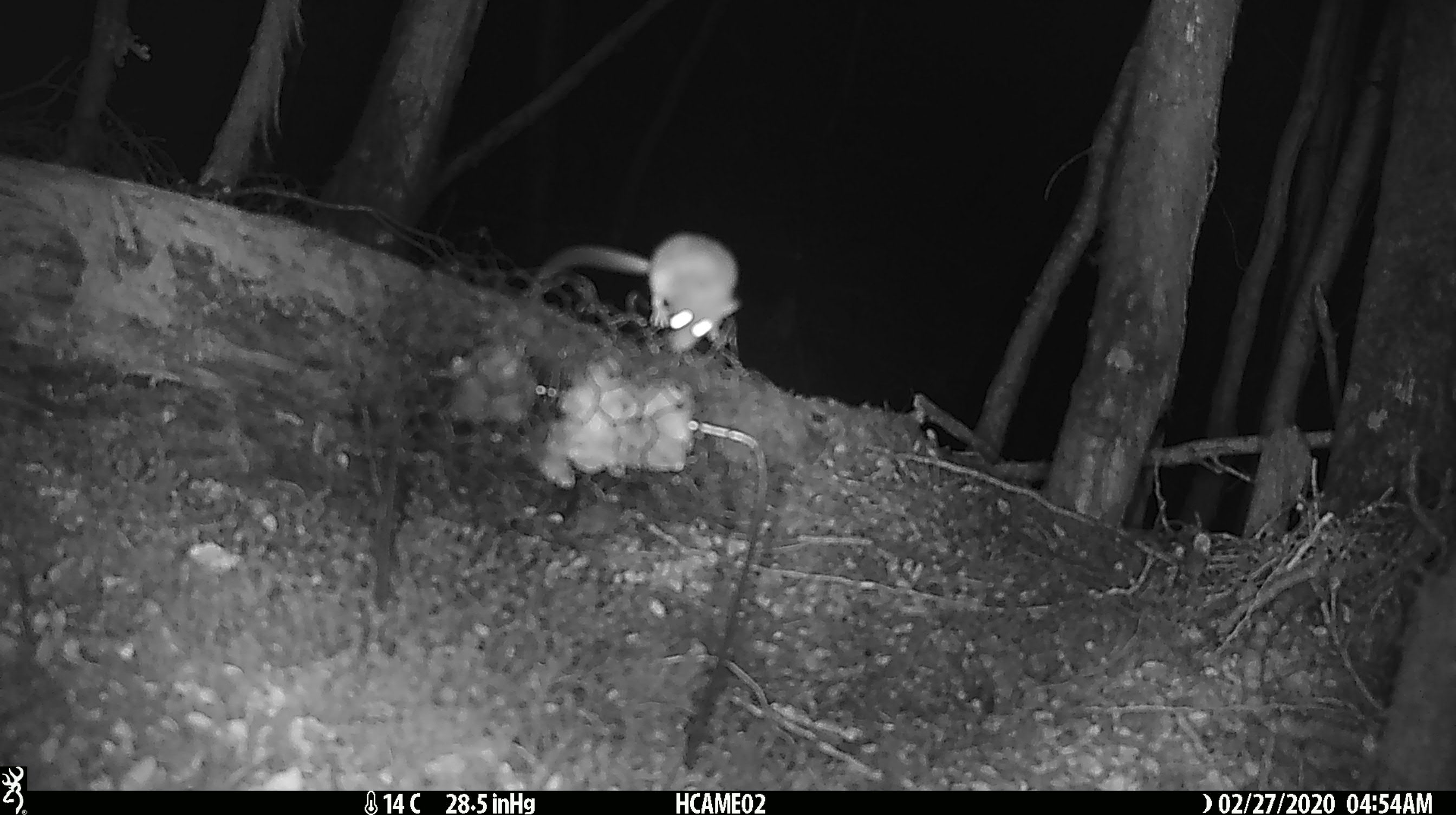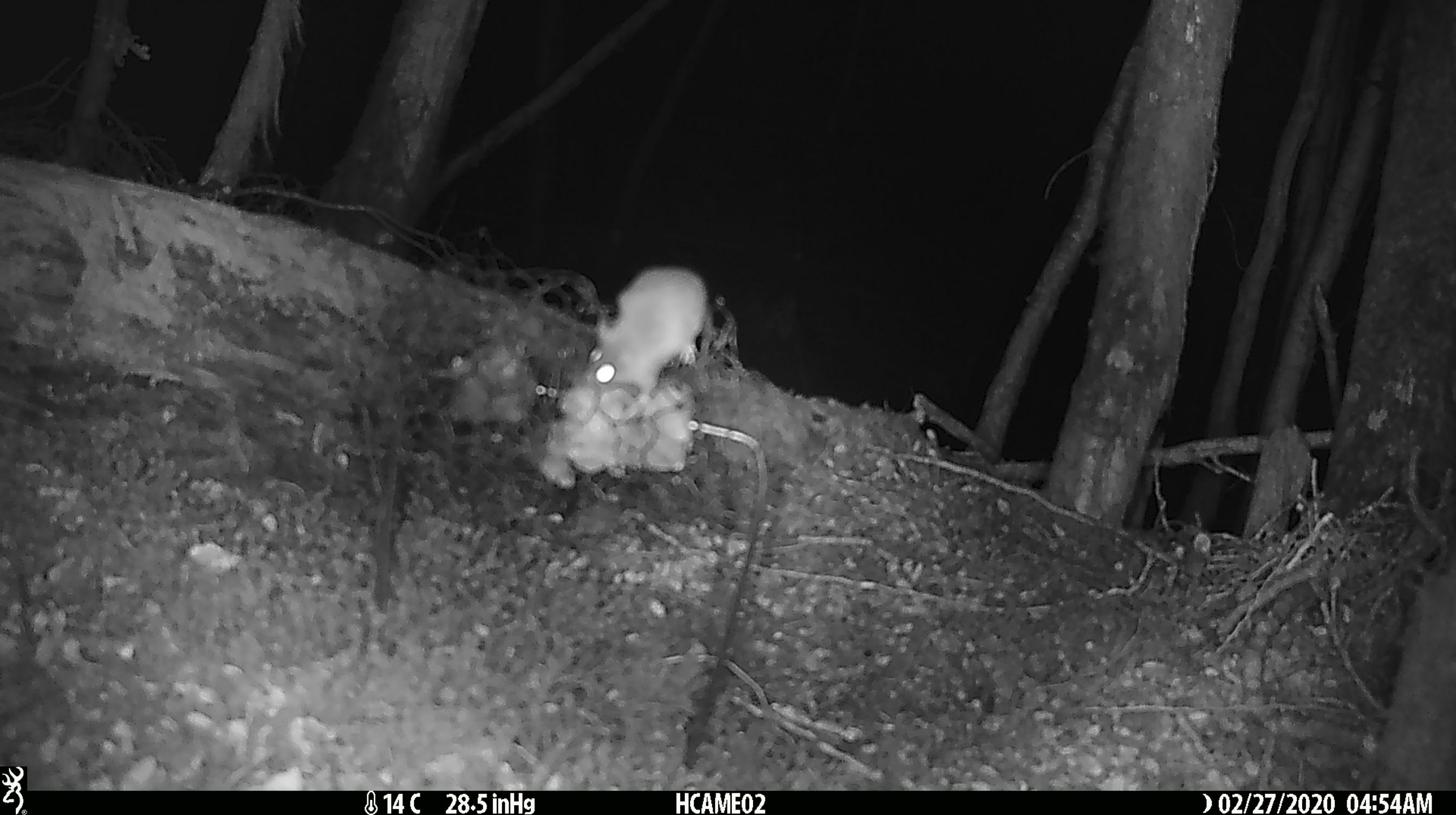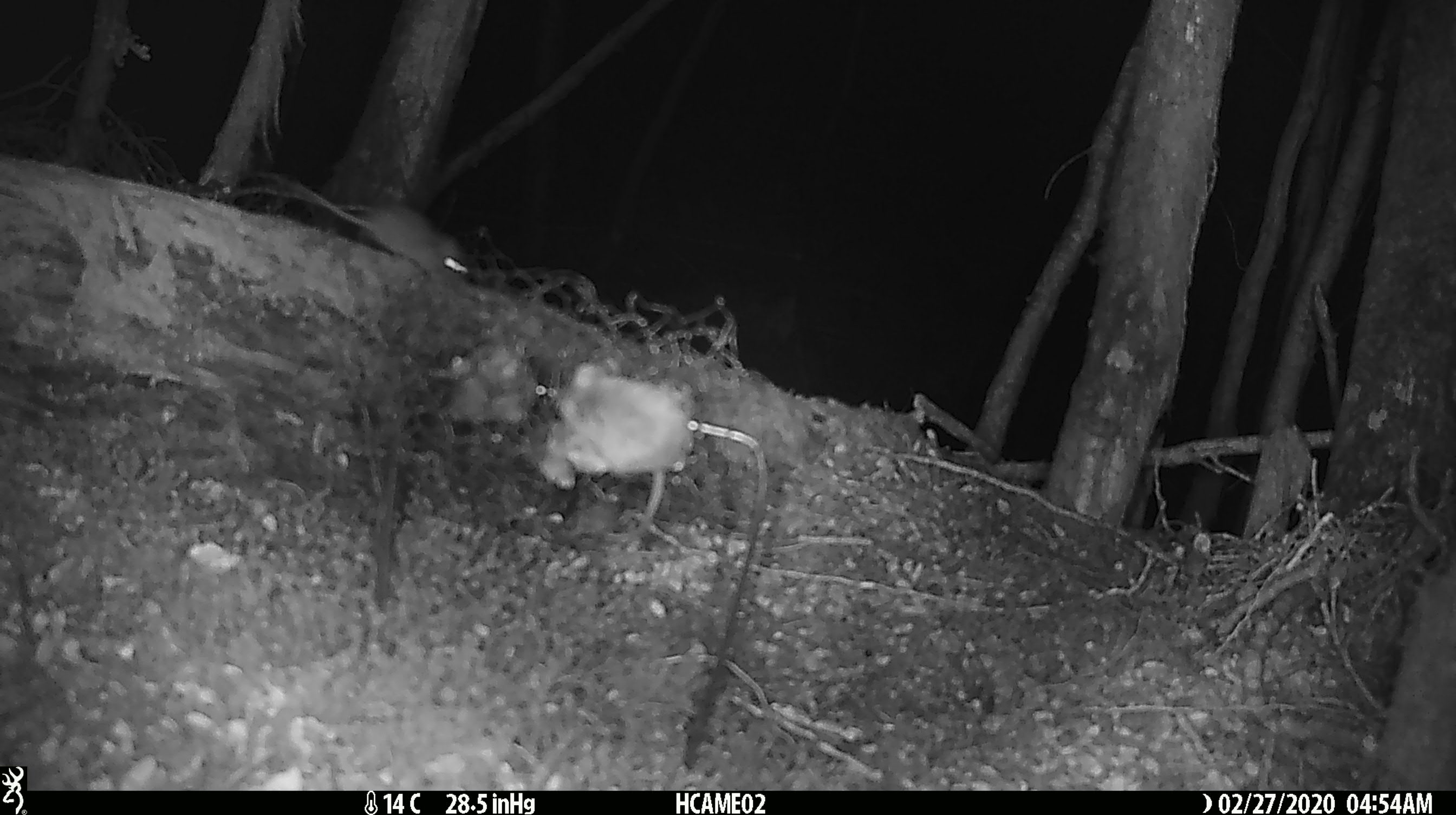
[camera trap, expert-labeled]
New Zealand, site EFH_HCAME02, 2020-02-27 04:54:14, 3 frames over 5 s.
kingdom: Animalia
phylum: Chordata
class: Mammalia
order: Rodentia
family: Muridae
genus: Mus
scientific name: Mus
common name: mouse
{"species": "mouse (Mus)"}